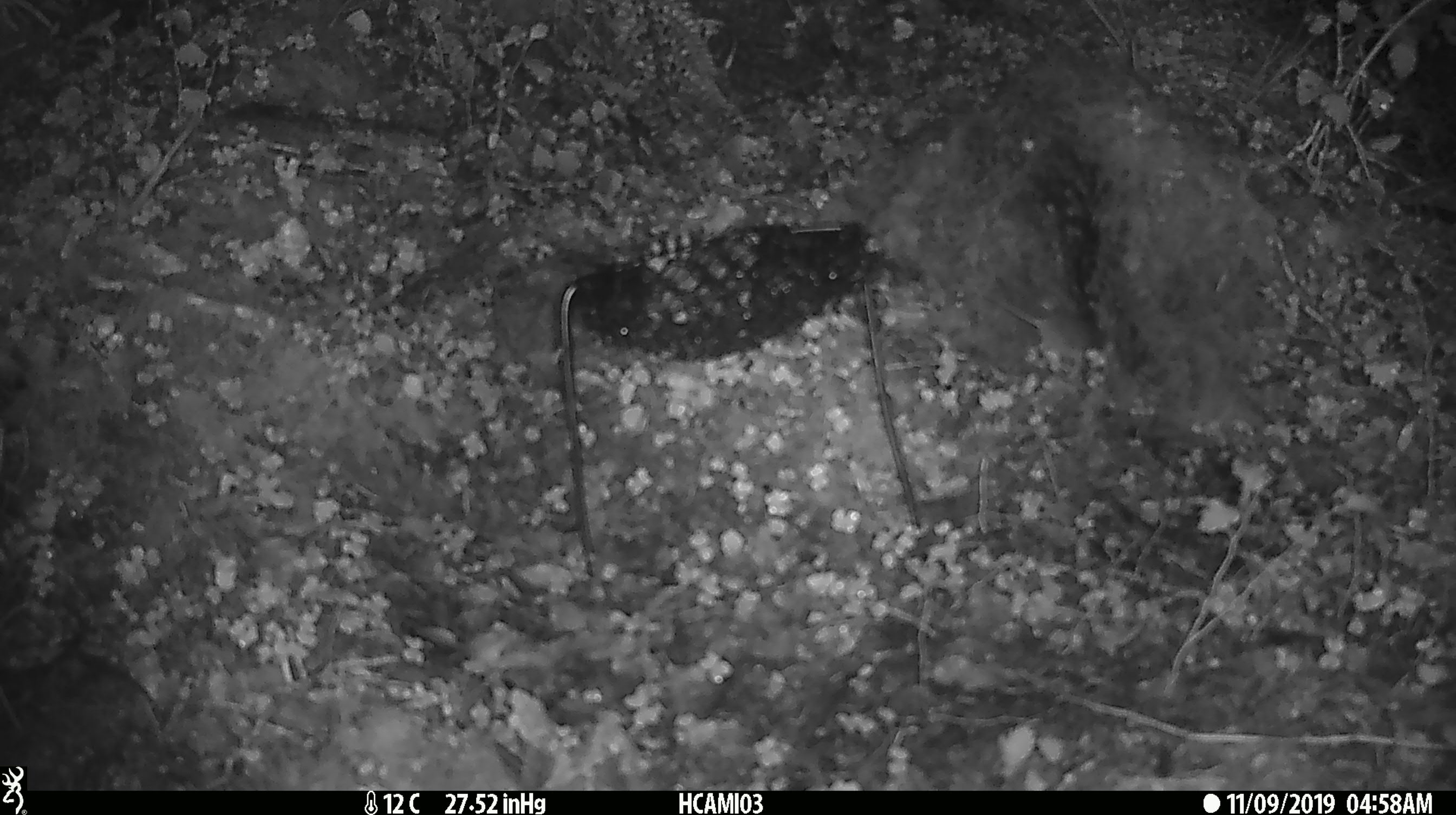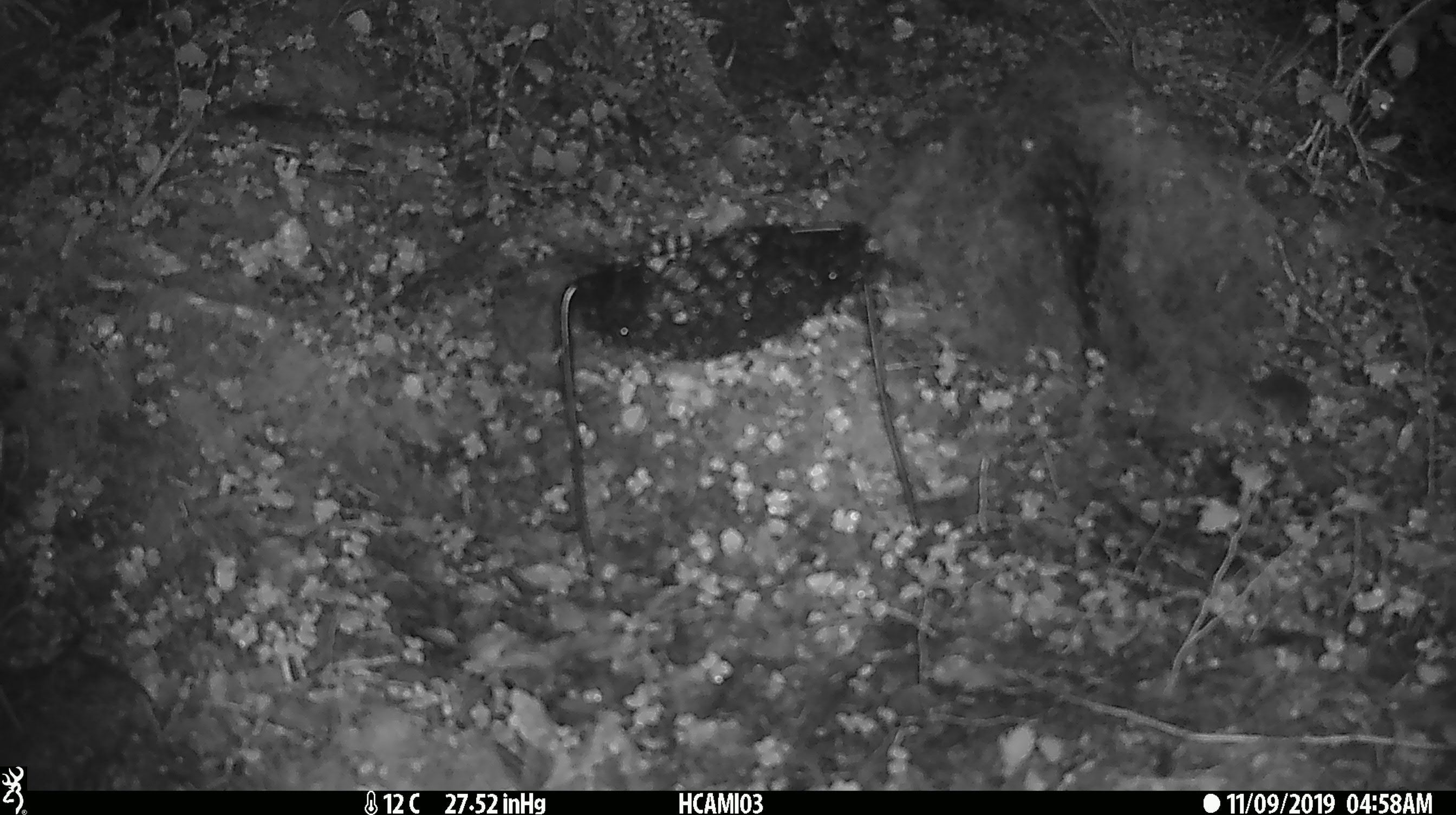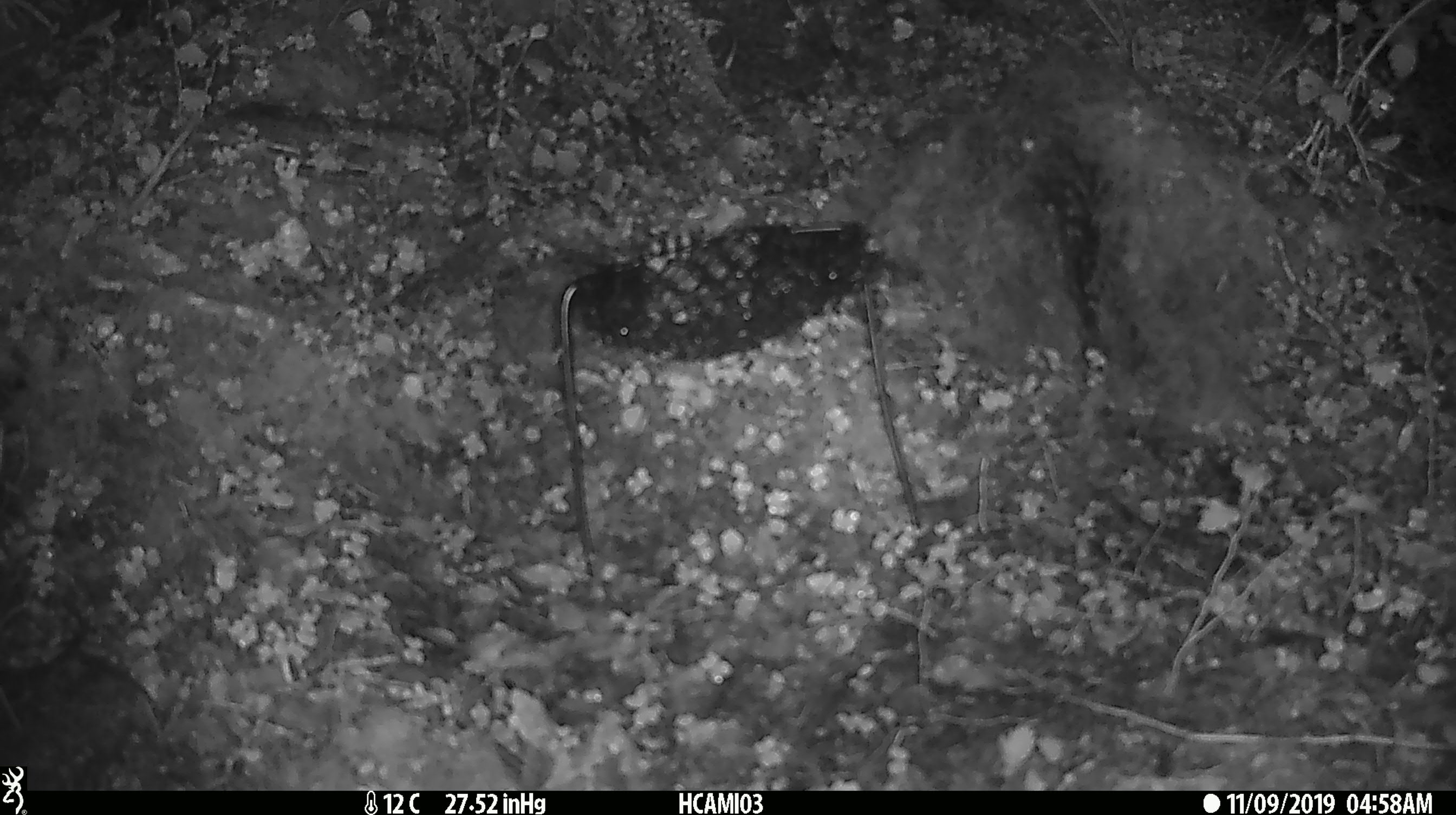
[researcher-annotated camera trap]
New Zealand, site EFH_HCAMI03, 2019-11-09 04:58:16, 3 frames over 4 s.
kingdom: Animalia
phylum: Chordata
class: Mammalia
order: Rodentia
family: Muridae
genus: Mus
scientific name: Mus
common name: mouse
Mouse (Mus).